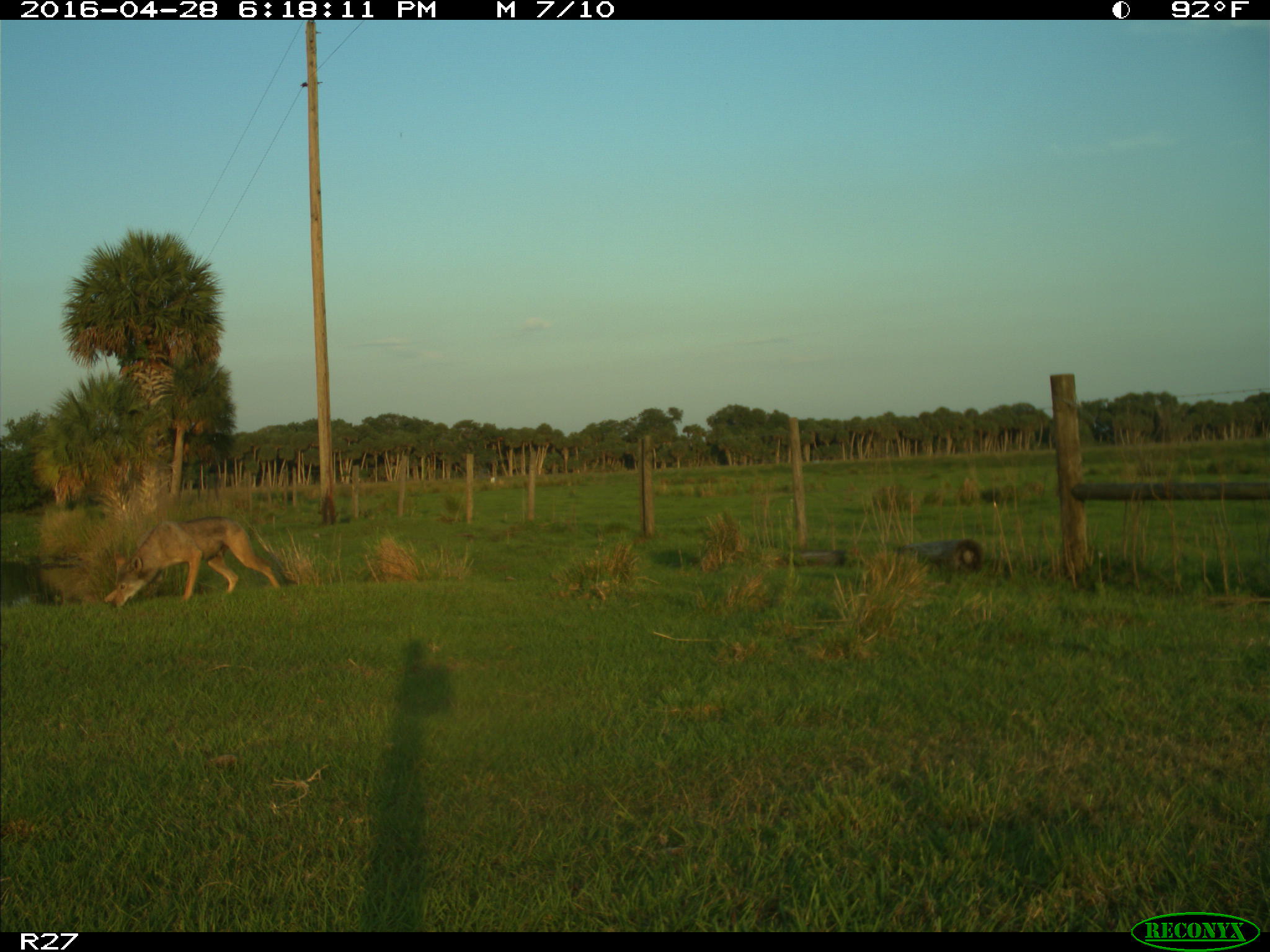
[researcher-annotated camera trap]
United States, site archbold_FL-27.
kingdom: Animalia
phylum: Chordata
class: Mammalia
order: Carnivora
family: Canidae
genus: Canis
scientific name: Canis latrans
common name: coyote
Canis latrans (coyote).